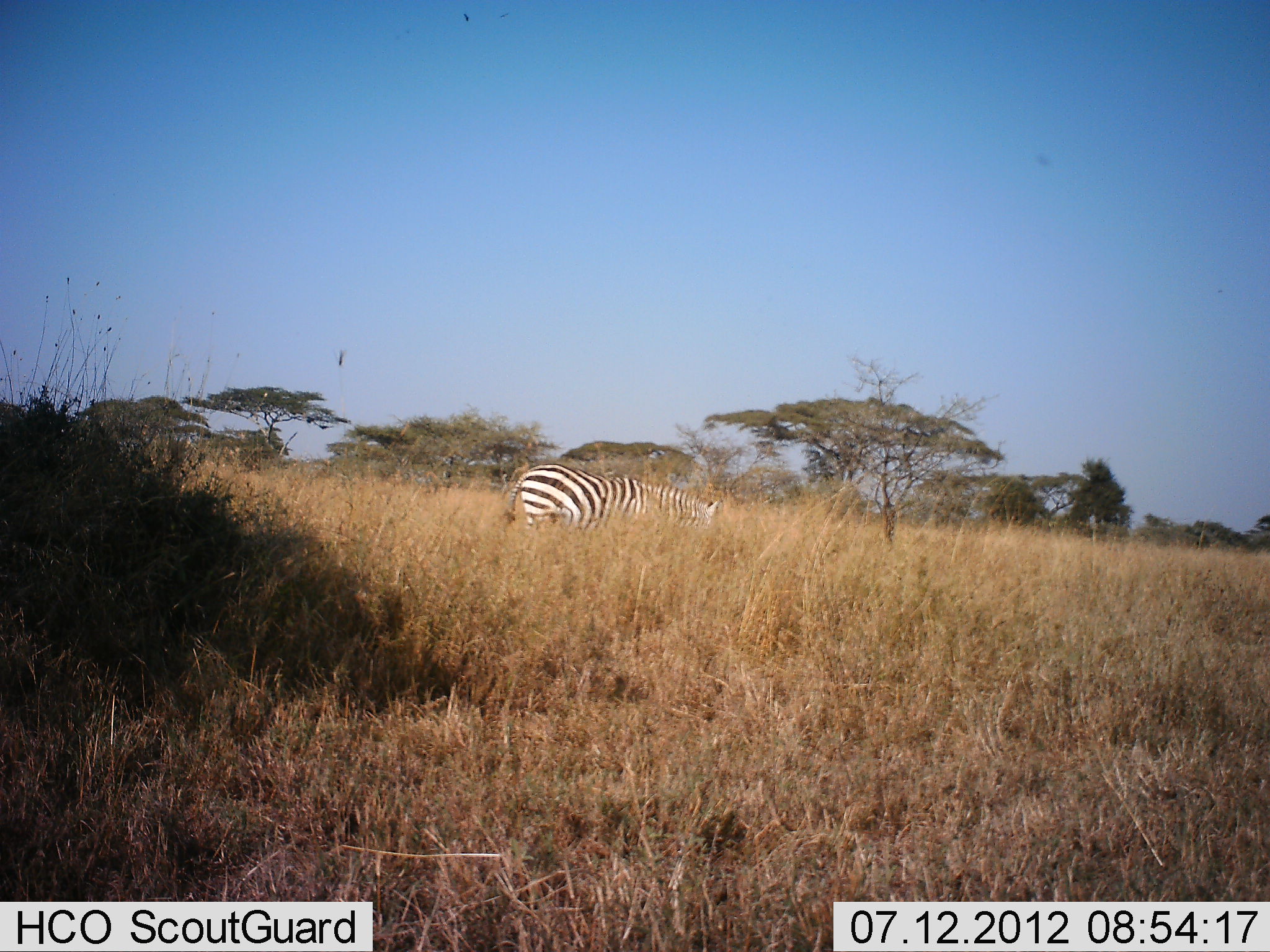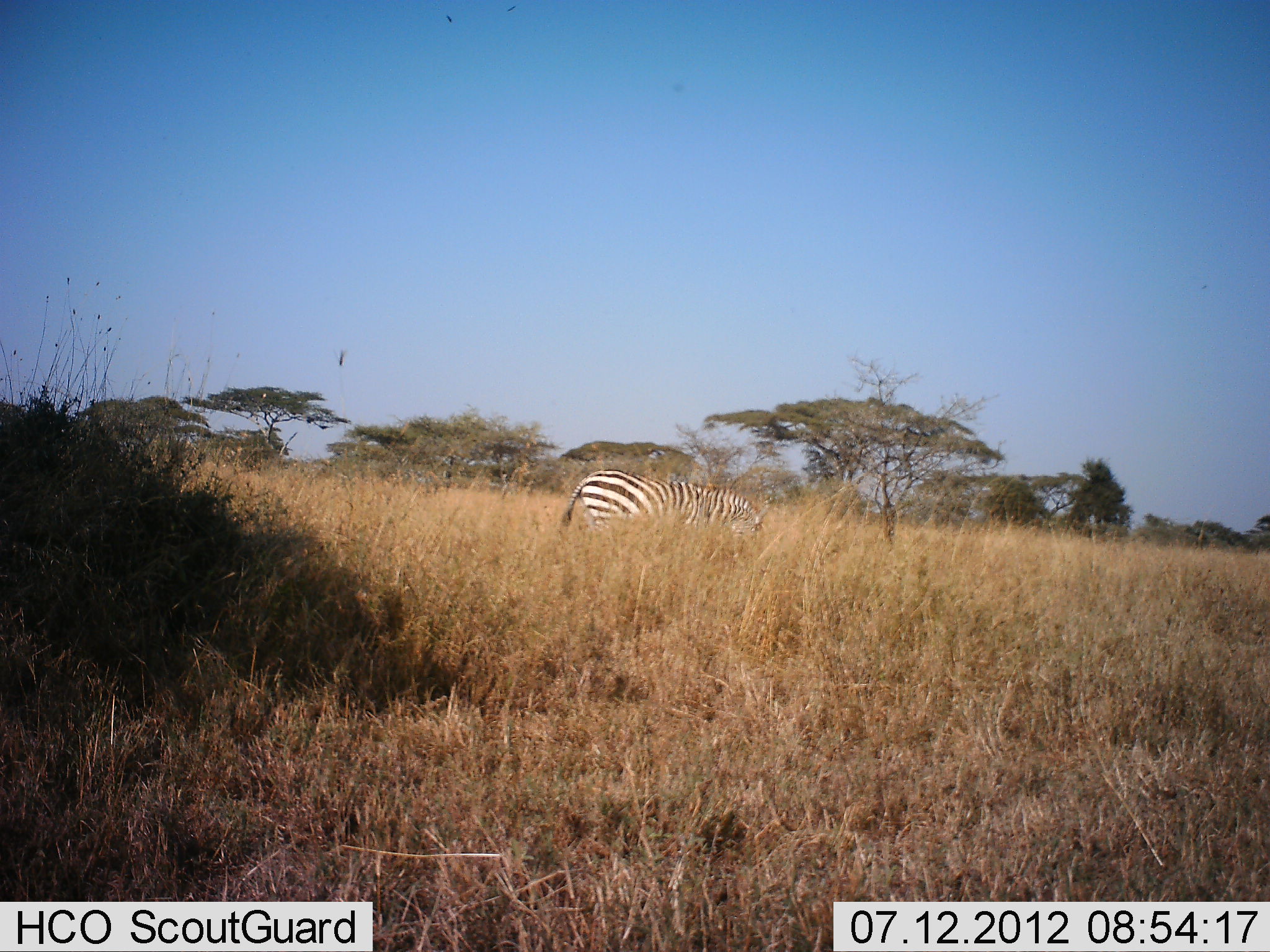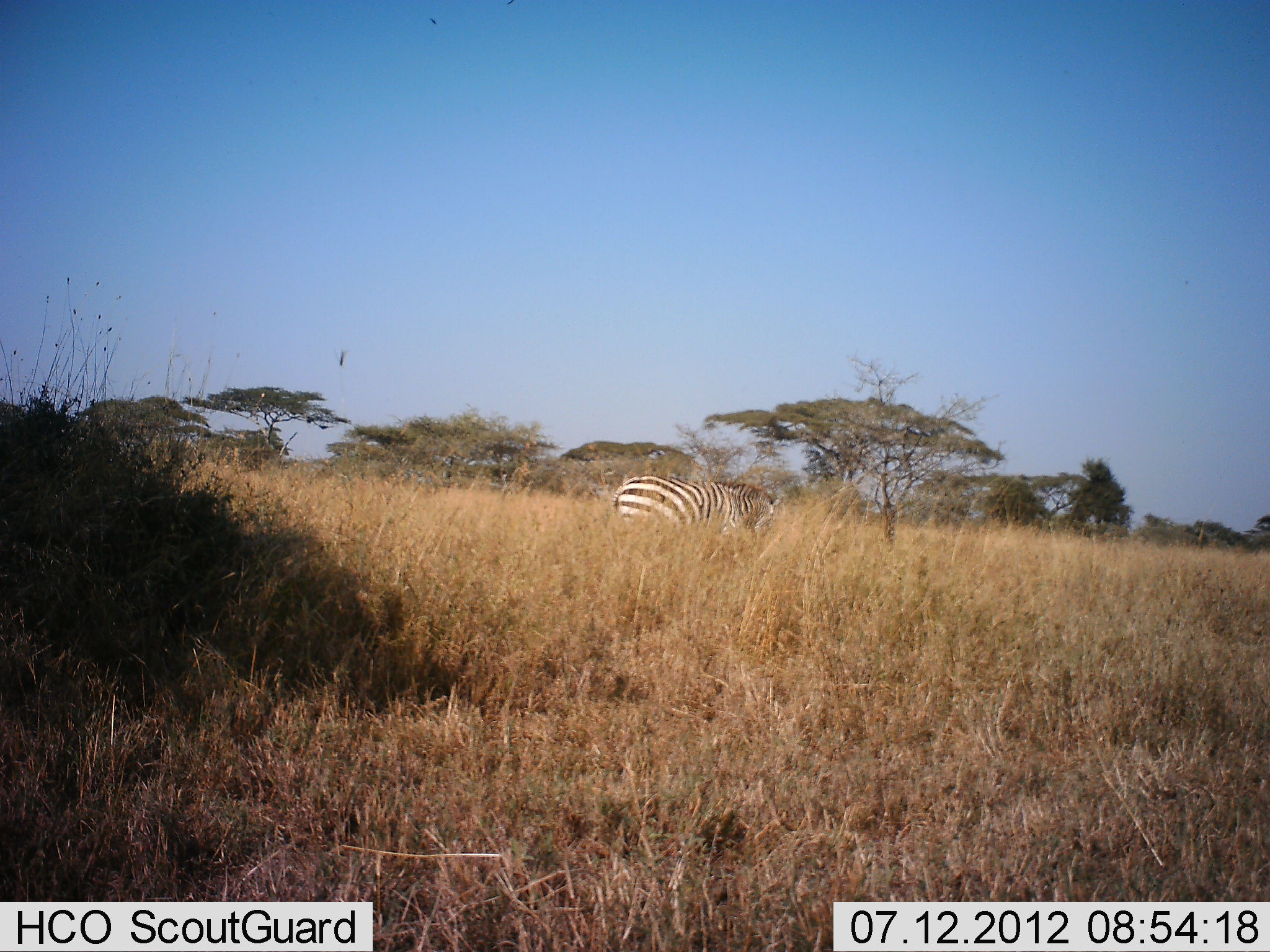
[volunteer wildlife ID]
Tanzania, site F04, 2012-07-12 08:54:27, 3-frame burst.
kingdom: Animalia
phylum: Chordata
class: Mammalia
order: Perissodactyla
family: Equidae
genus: Equus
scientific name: Equus quagga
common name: plains zebra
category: zebra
Zebra (plains zebra) (Equus quagga), count 1. Behavior (volunteer vote fractions): standing 10%, resting 0%, moving 40%, interacting 0%. Young present (vote fraction): 0%. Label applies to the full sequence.